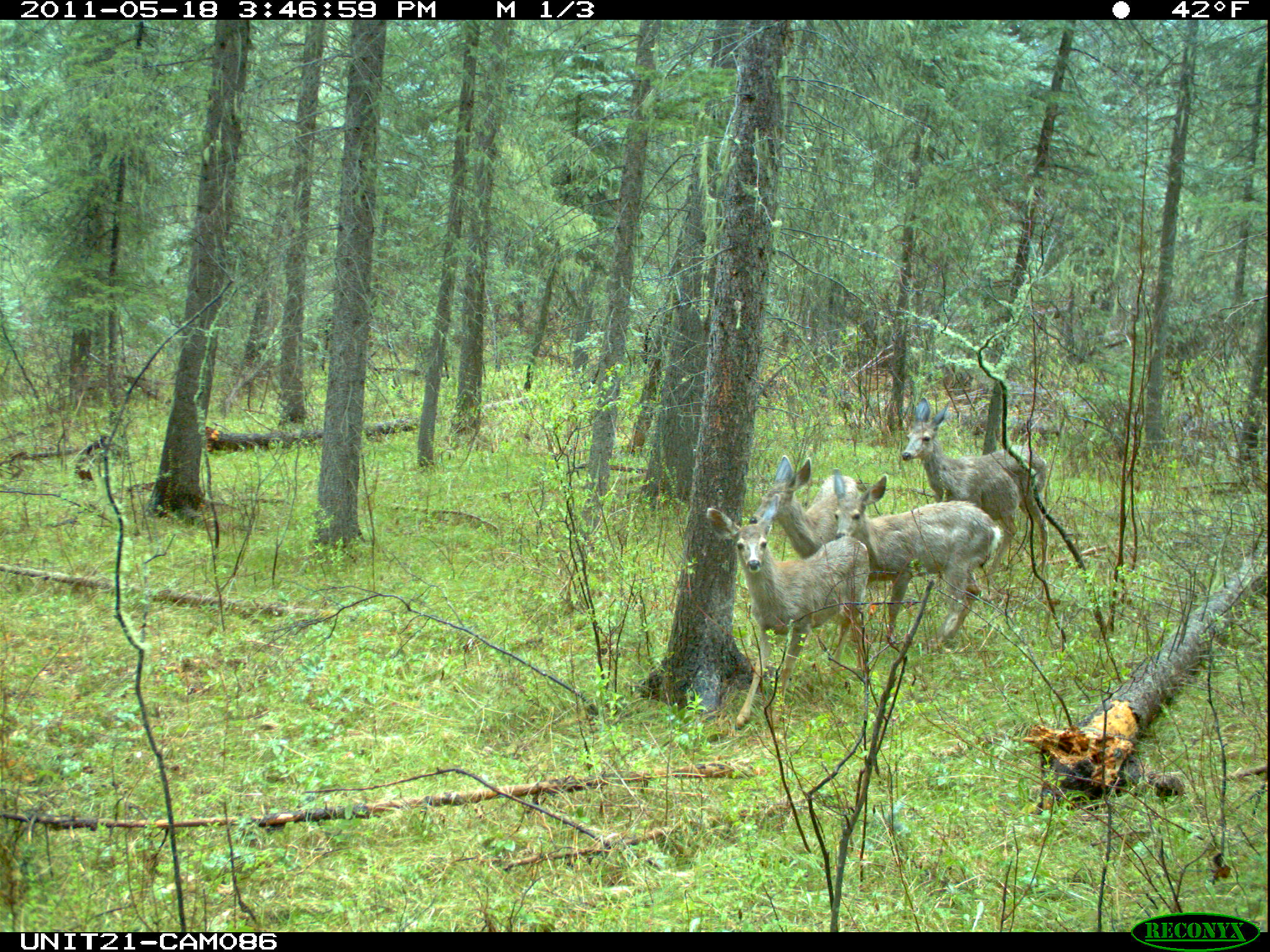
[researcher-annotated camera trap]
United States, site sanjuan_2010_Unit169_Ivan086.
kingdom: Animalia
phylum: Chordata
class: Mammalia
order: Artiodactyla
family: Cervidae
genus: Odocoileus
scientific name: Odocoileus hemionus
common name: mule deer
Odocoileus hemionus (mule deer).